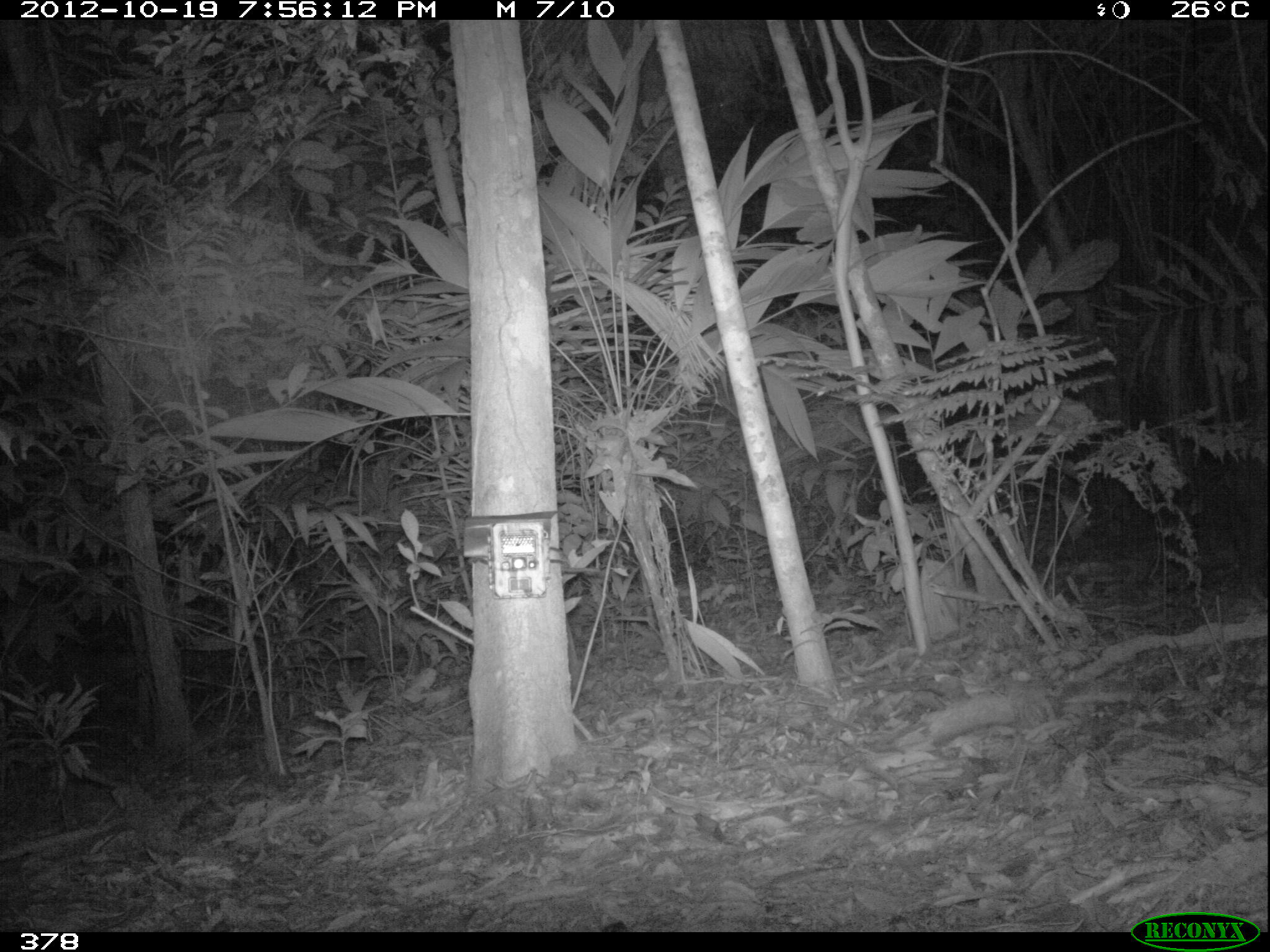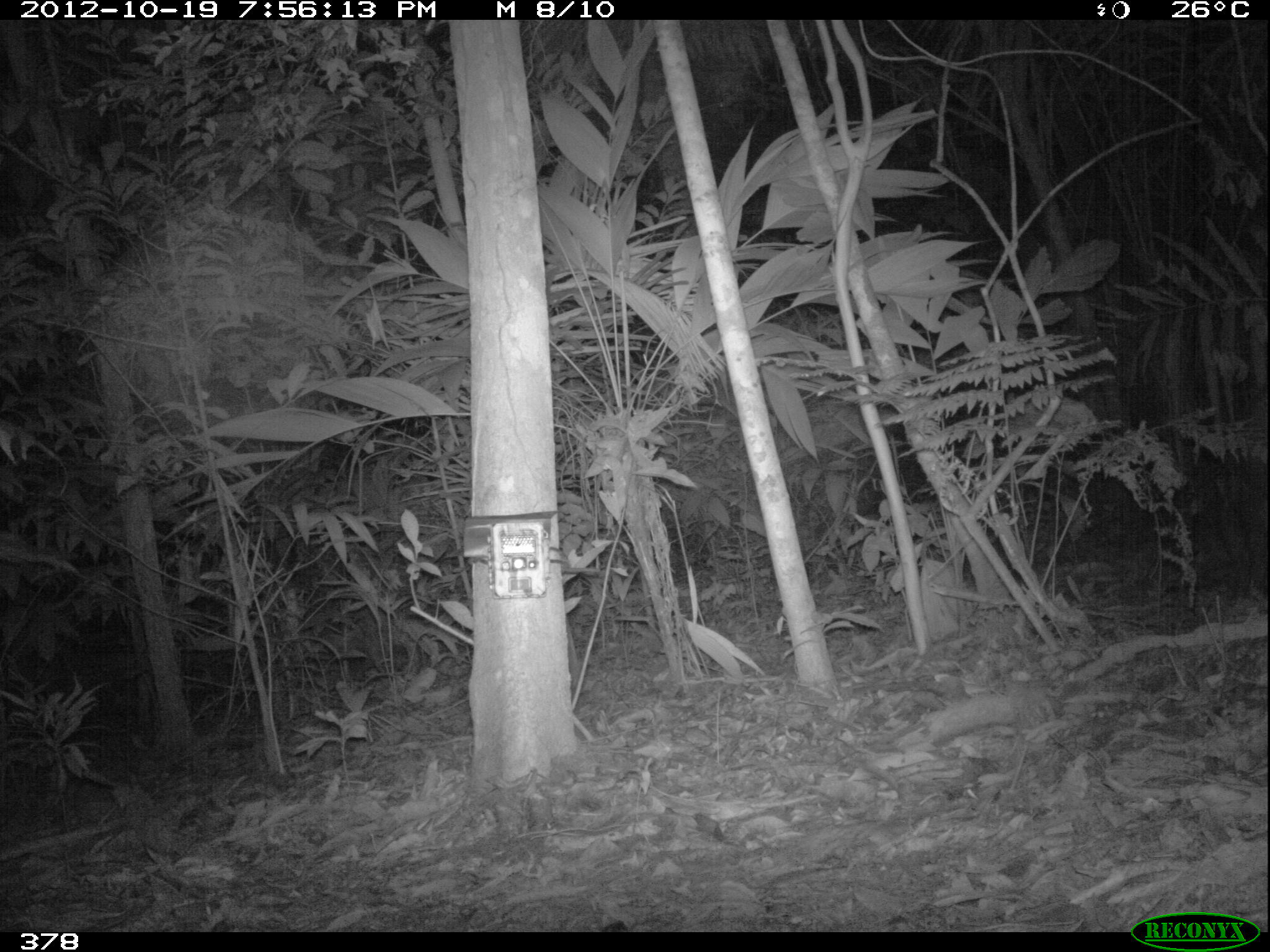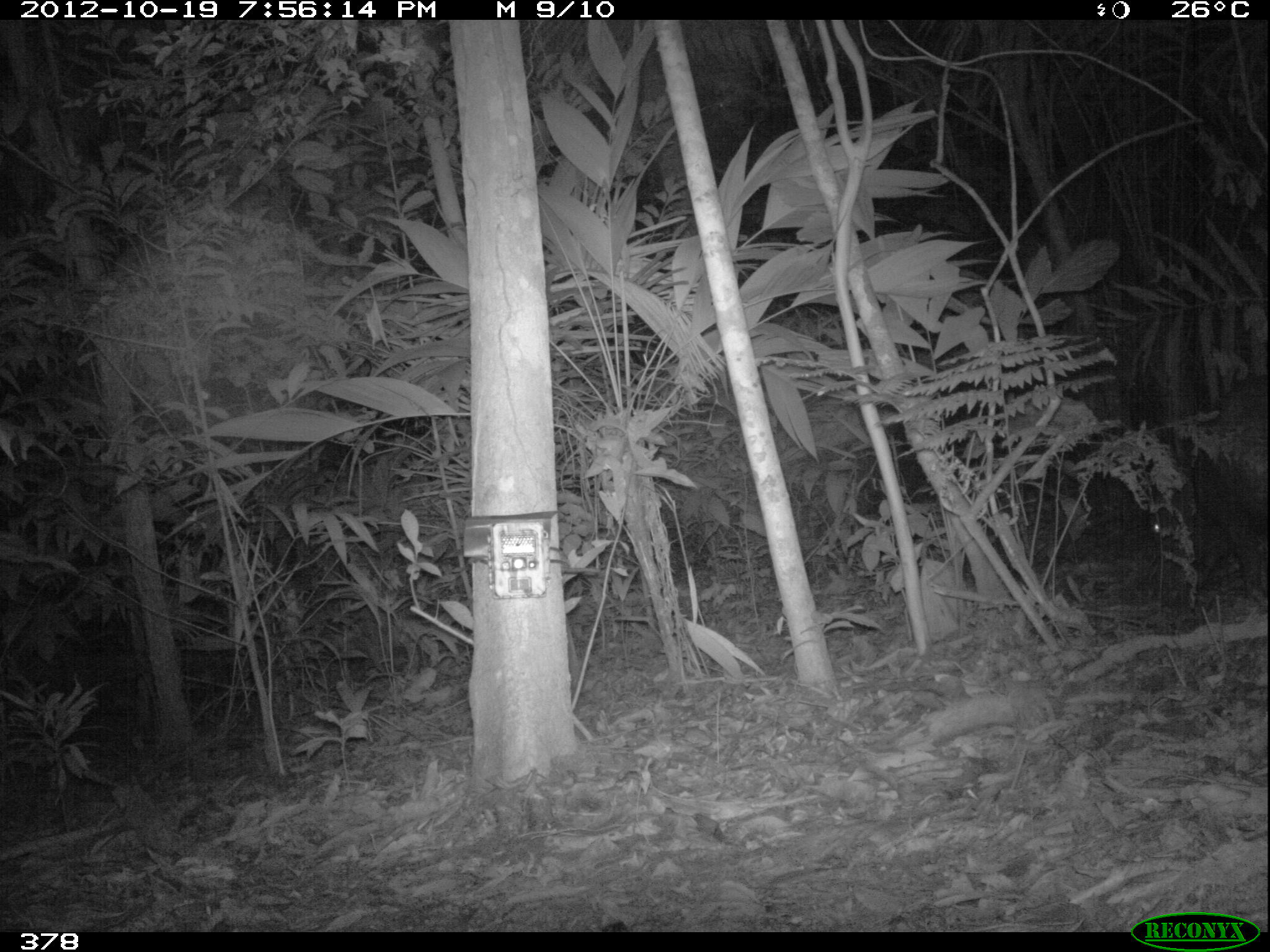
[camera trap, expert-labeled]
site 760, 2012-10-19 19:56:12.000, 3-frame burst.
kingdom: Animalia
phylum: Chordata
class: Mammalia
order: Artiodactyla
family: Tayassuidae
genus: Tayassu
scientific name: Tayassu pecari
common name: white-lipped peccary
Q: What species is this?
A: Tayassu pecari (white-lipped peccary).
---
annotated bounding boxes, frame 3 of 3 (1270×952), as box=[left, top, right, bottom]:
tayassu pecari: box=[1151, 373, 1270, 620]